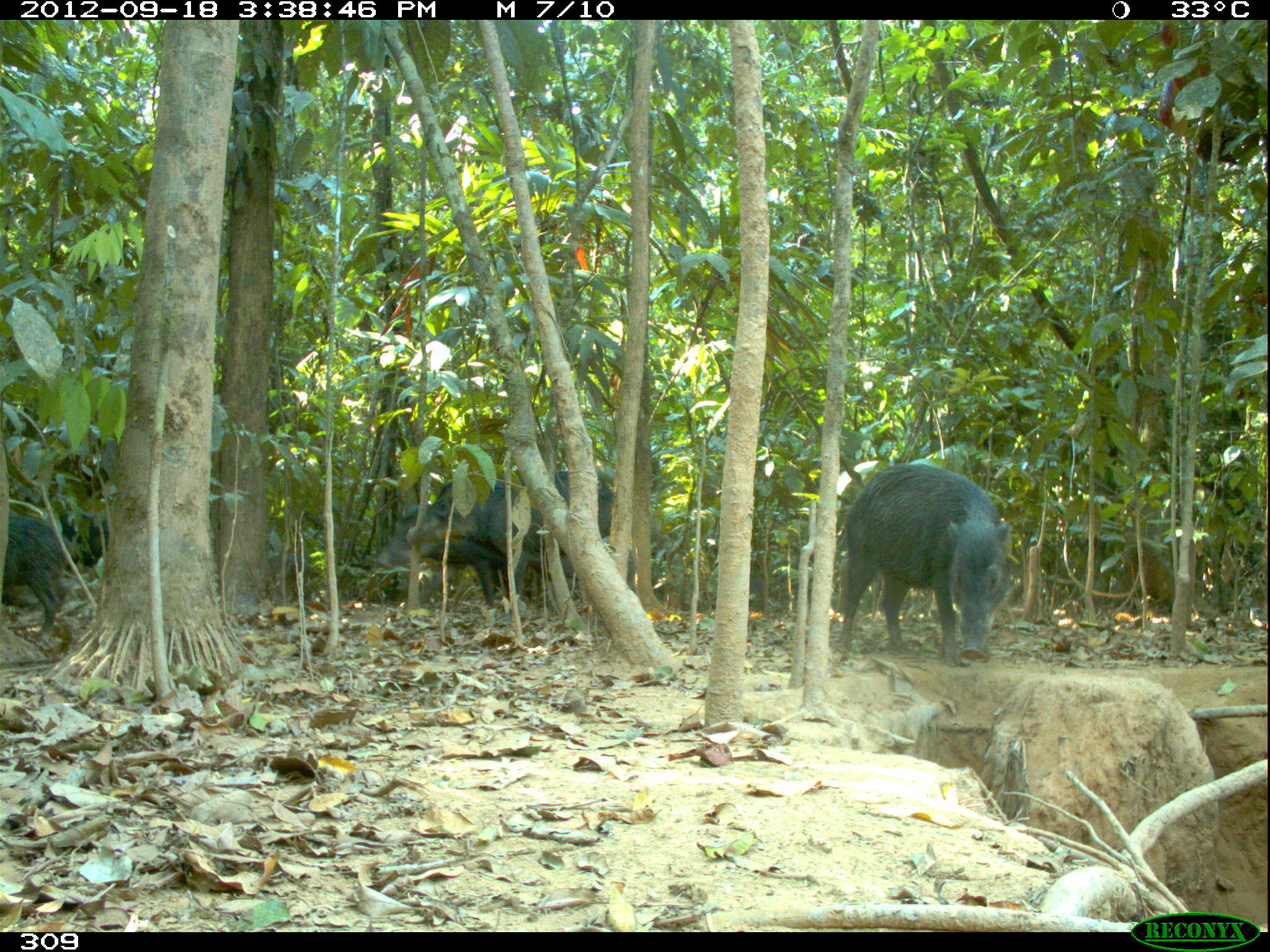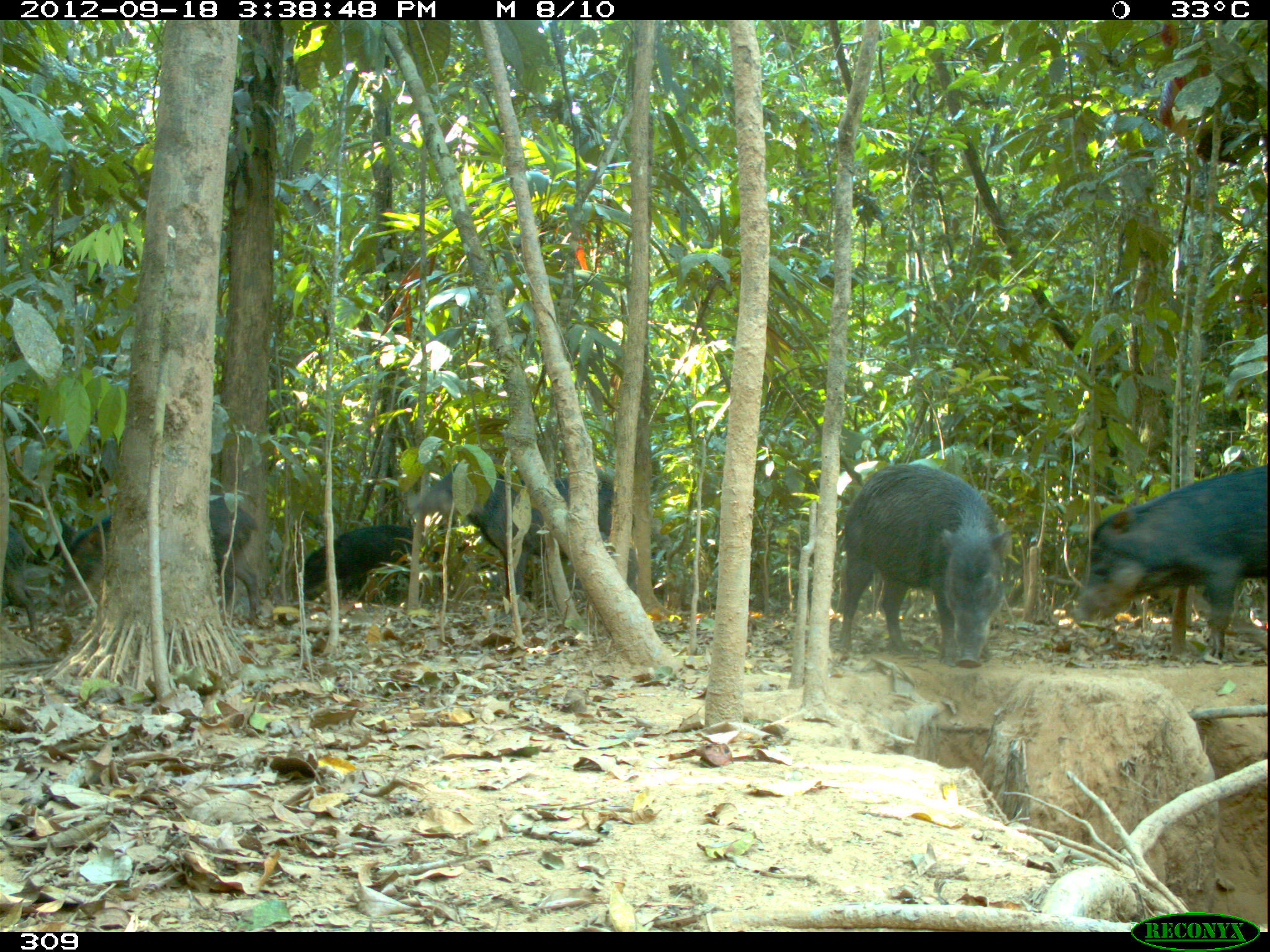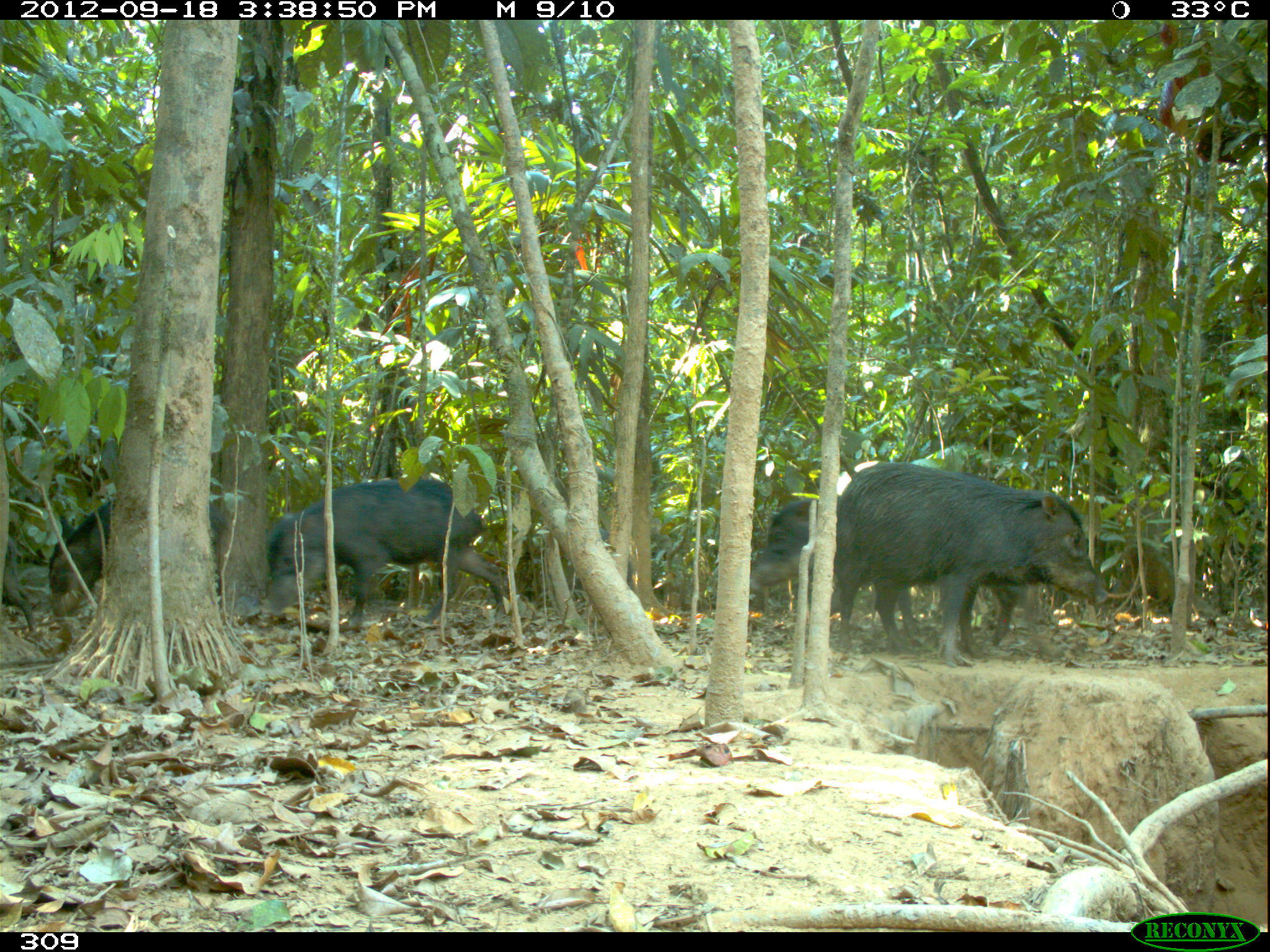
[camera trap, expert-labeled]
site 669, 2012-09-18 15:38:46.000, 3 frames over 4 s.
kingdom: Animalia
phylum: Chordata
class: Mammalia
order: Artiodactyla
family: Tayassuidae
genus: Tayassu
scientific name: Tayassu pecari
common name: white-lipped peccary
Tayassu pecari (white-lipped peccary).